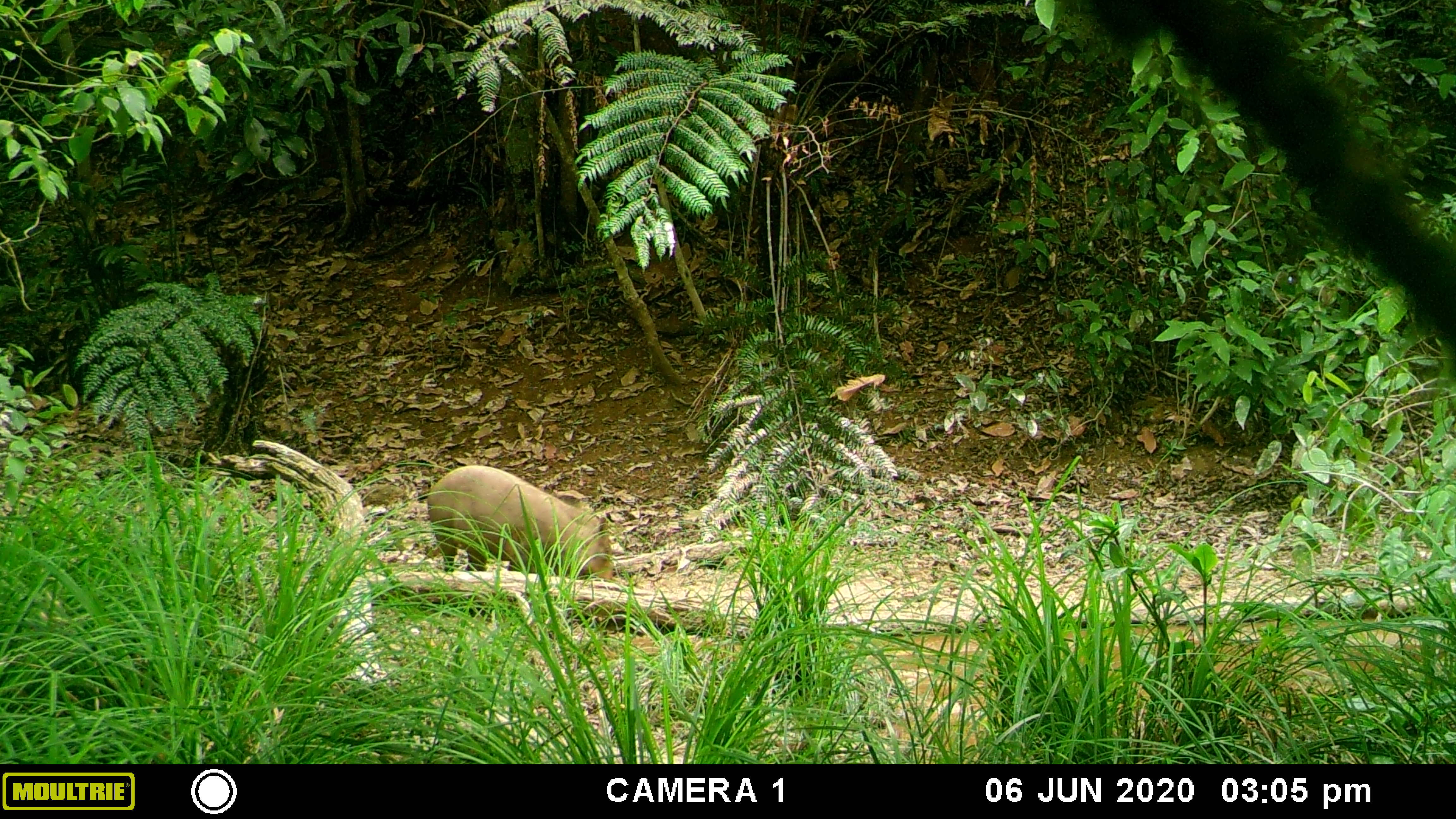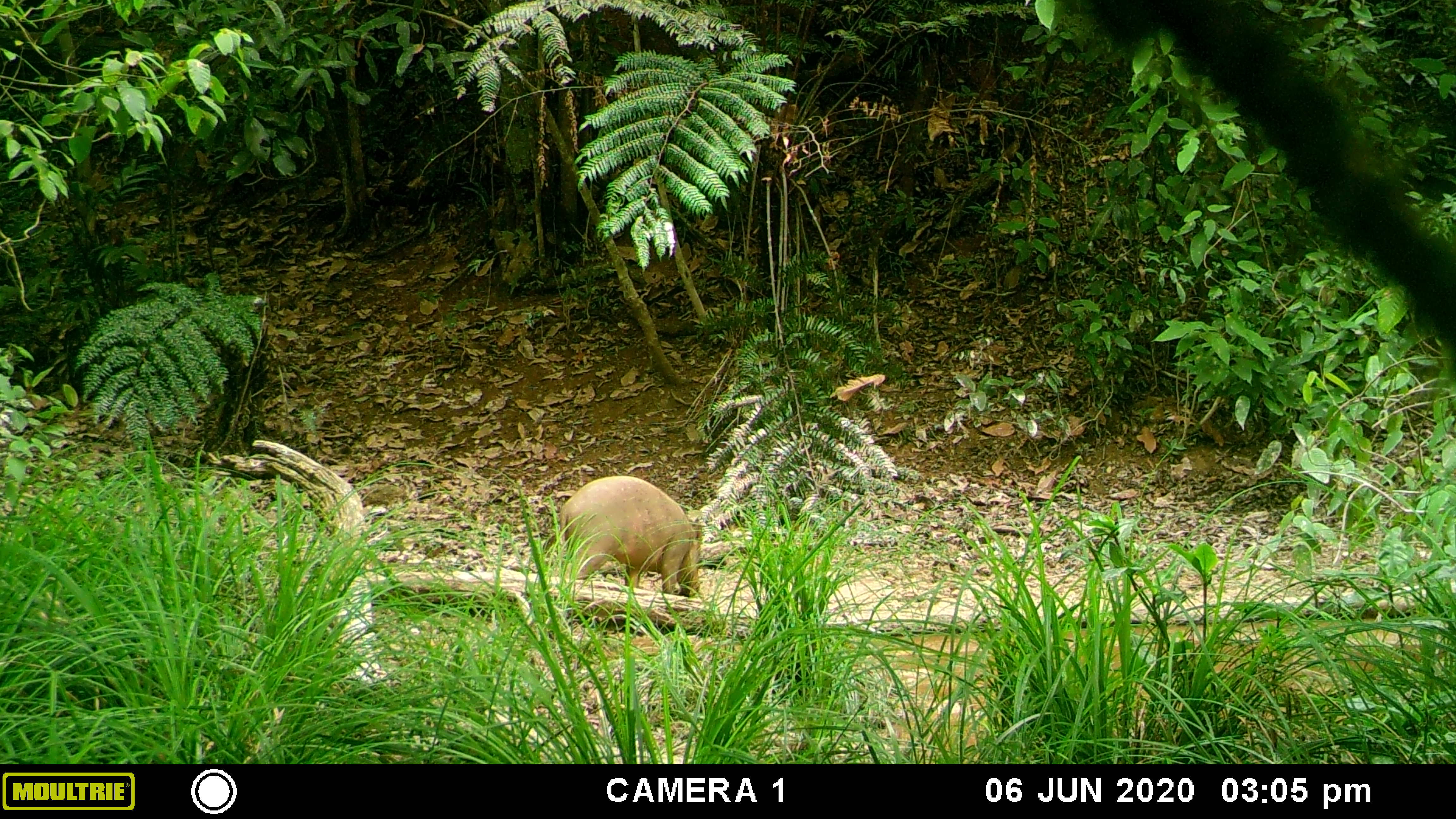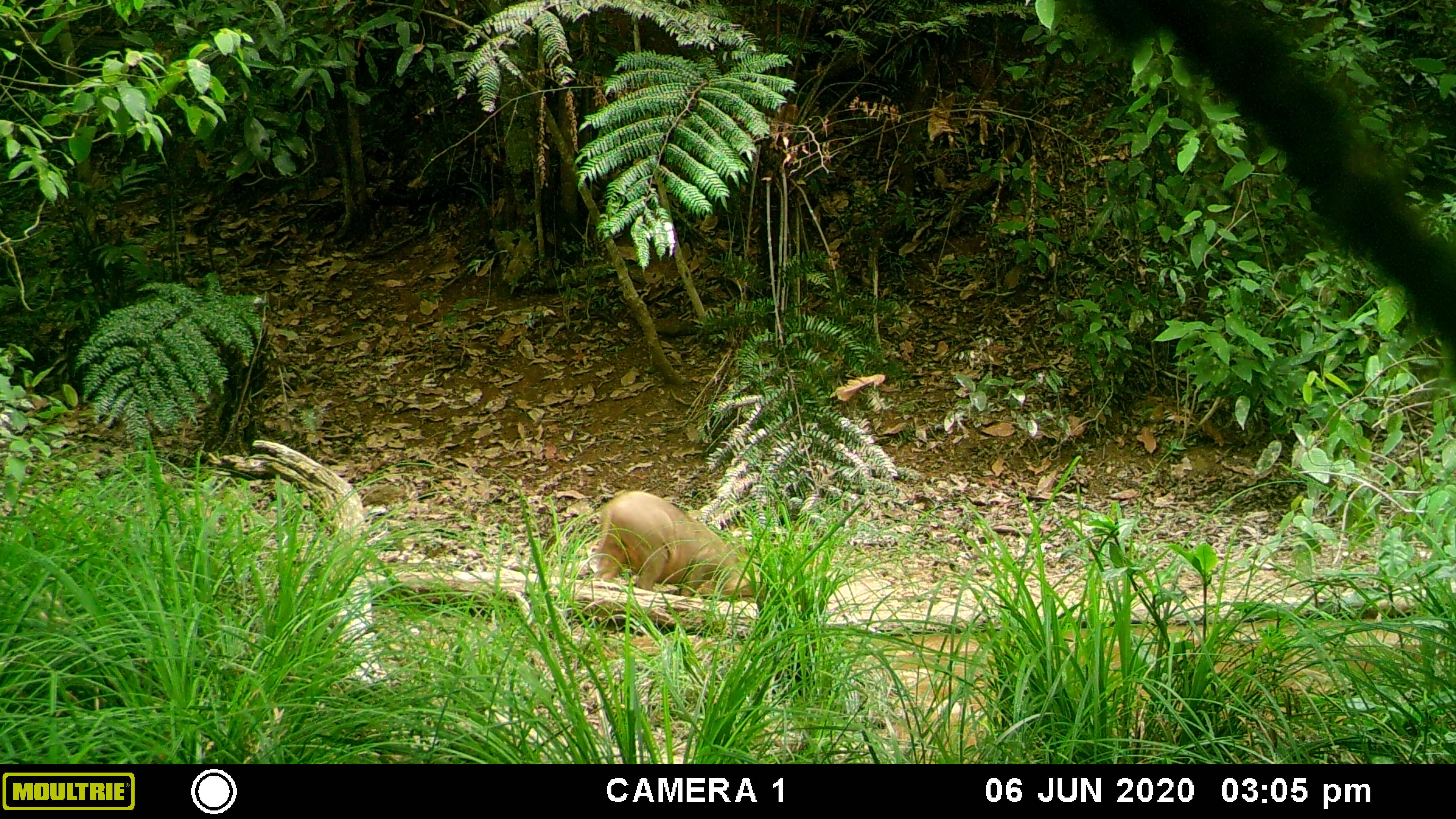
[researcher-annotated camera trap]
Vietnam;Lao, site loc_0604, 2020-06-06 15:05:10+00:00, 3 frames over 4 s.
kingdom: Animalia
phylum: Chordata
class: Mammalia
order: Artiodactyla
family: Suidae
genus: Sus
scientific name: Sus scrofa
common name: eurasian wild pig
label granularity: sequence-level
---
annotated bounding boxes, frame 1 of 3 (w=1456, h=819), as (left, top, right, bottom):
eurasian wild pig: (424, 463, 615, 582)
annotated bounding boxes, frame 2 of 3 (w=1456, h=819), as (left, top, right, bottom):
eurasian wild pig: (557, 474, 703, 595)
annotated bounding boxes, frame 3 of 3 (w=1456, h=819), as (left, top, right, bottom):
eurasian wild pig: (591, 488, 772, 599)